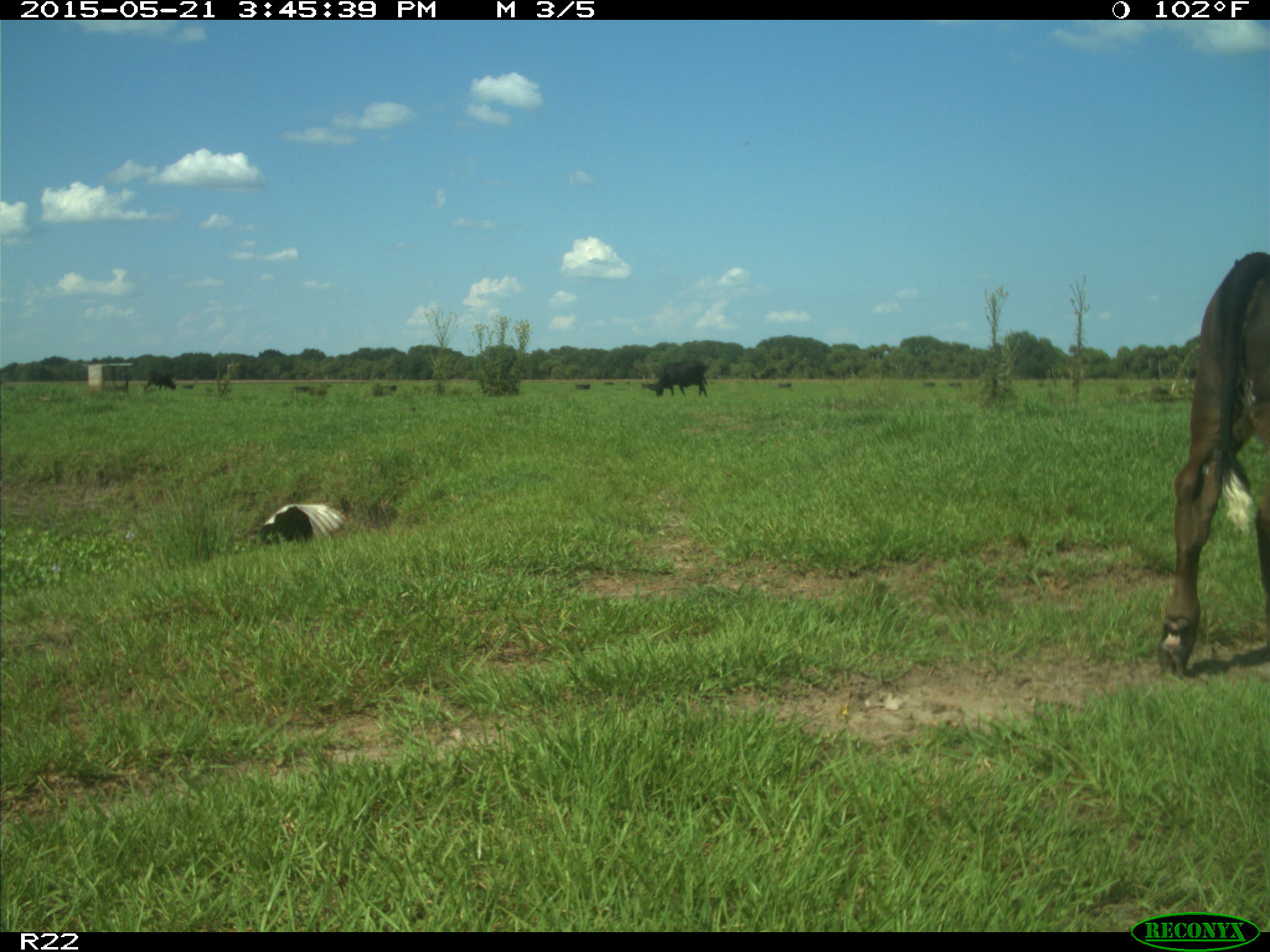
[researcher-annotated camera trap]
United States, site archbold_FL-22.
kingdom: Animalia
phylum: Chordata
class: Mammalia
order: Artiodactyla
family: Bovidae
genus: Bos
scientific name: Bos taurus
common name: domestic cow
Bos taurus (domestic cow).